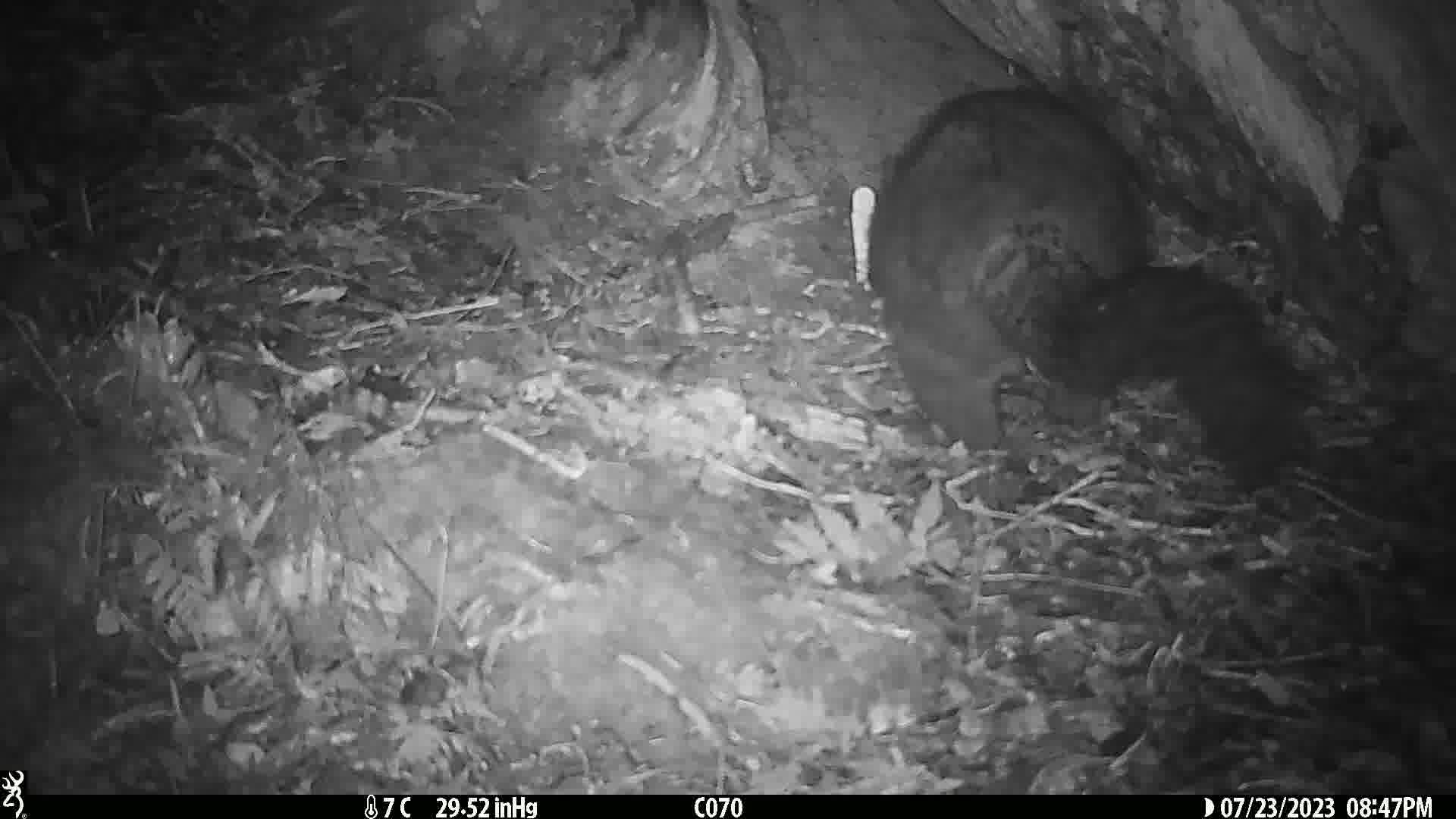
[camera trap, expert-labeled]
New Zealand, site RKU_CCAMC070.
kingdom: Animalia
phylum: Chordata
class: Mammalia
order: Diprotodontia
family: Phalangeridae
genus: Trichosurus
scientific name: Trichosurus vulpecula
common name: common brushtail possum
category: possum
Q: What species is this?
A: Possum (common brushtail possum) (Trichosurus vulpecula).